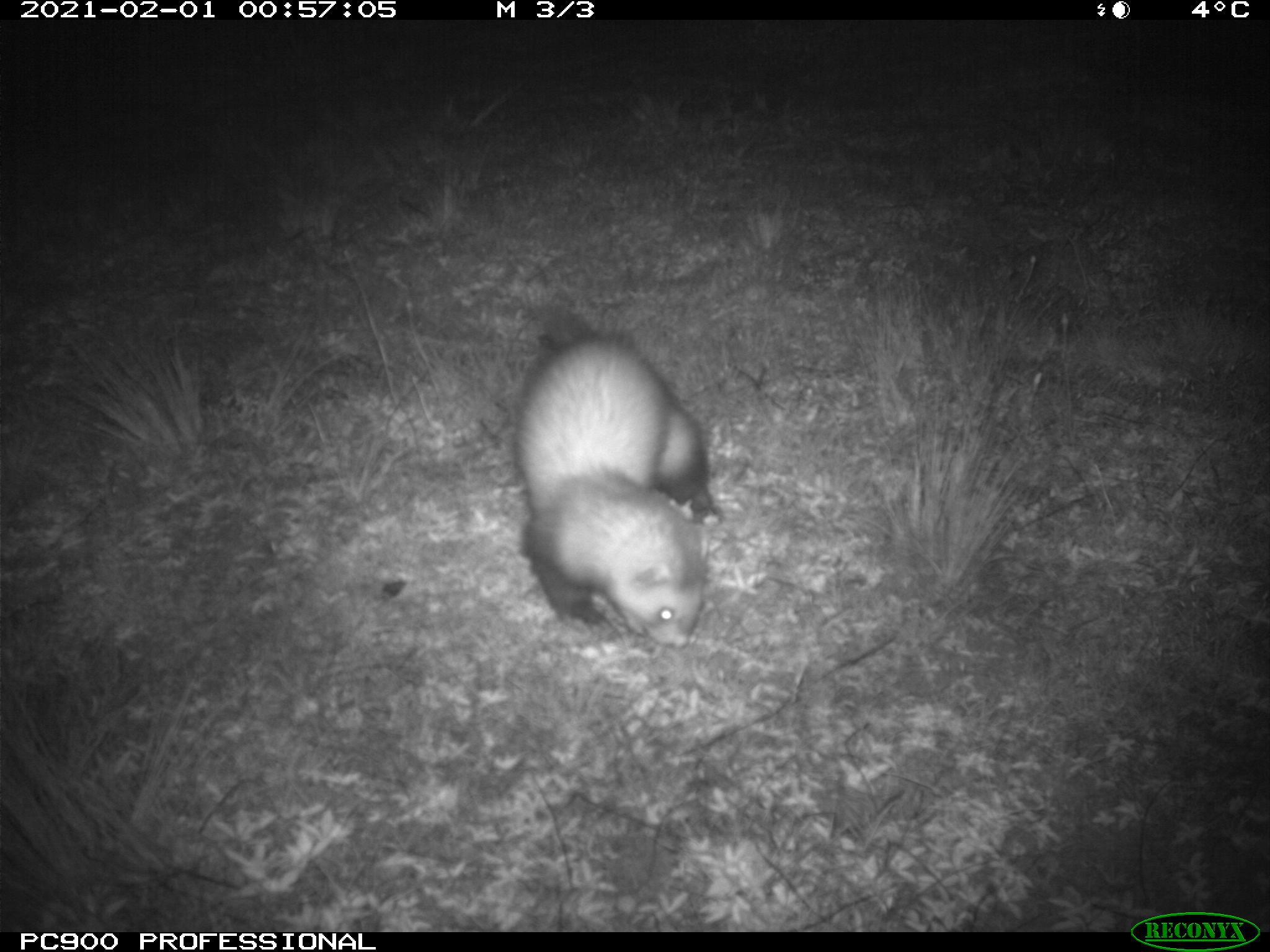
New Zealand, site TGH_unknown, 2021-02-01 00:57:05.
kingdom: Animalia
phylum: Chordata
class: Mammalia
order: Carnivora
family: Mustelidae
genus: Mustela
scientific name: Mustela furo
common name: ferret